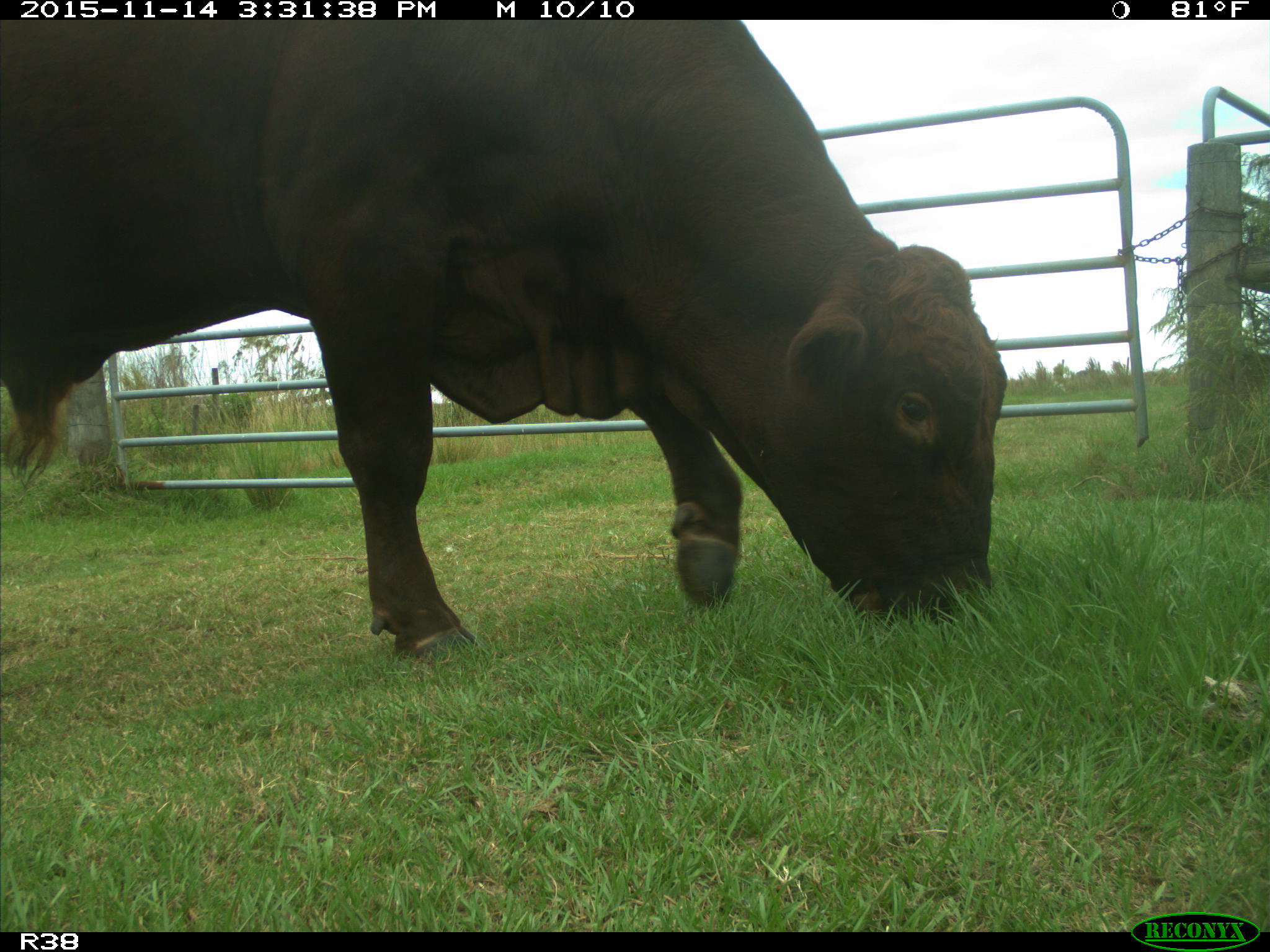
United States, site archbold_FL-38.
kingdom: Animalia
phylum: Chordata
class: Mammalia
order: Artiodactyla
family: Bovidae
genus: Bos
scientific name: Bos taurus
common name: domestic cow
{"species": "Bos taurus (domestic cow)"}